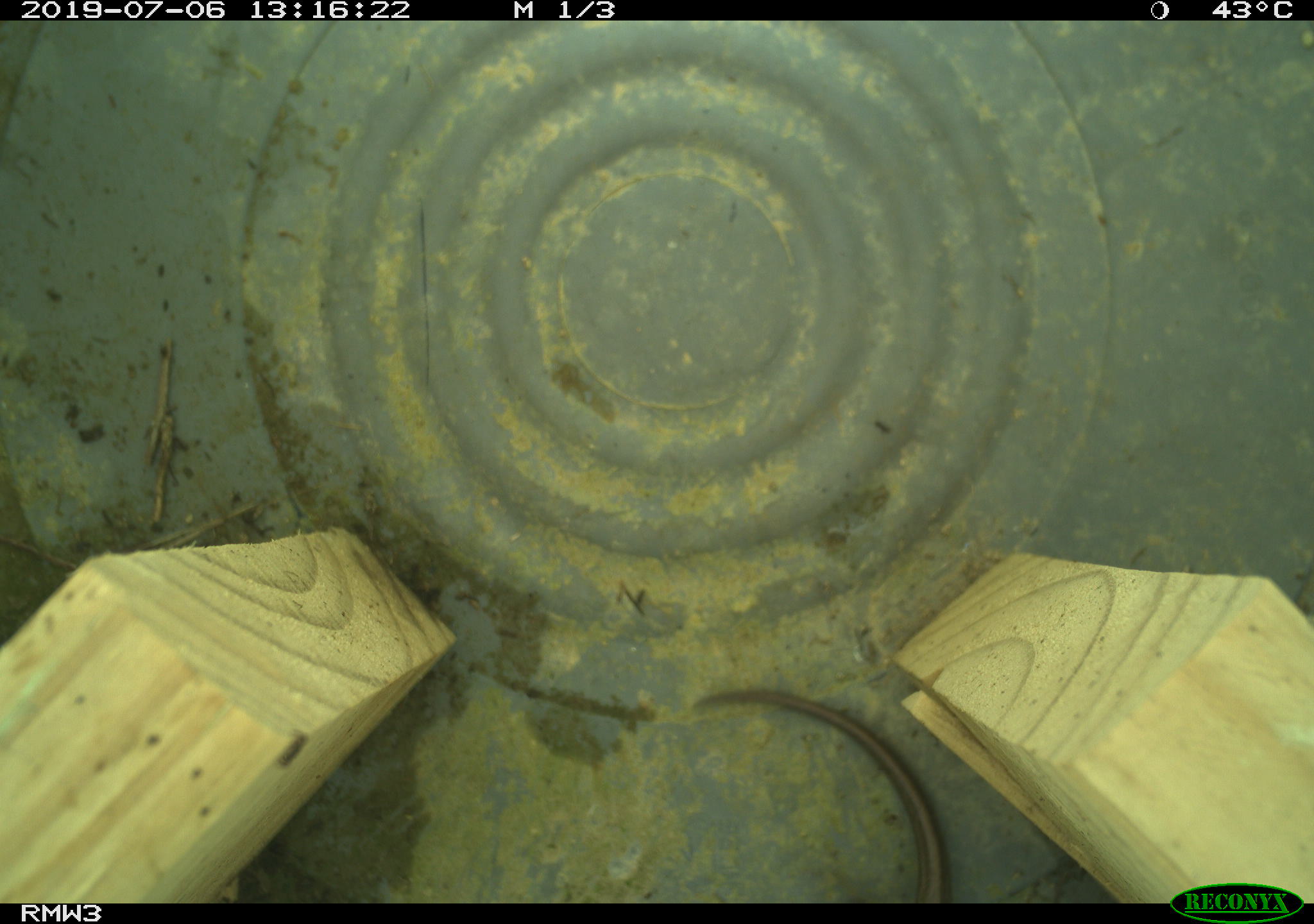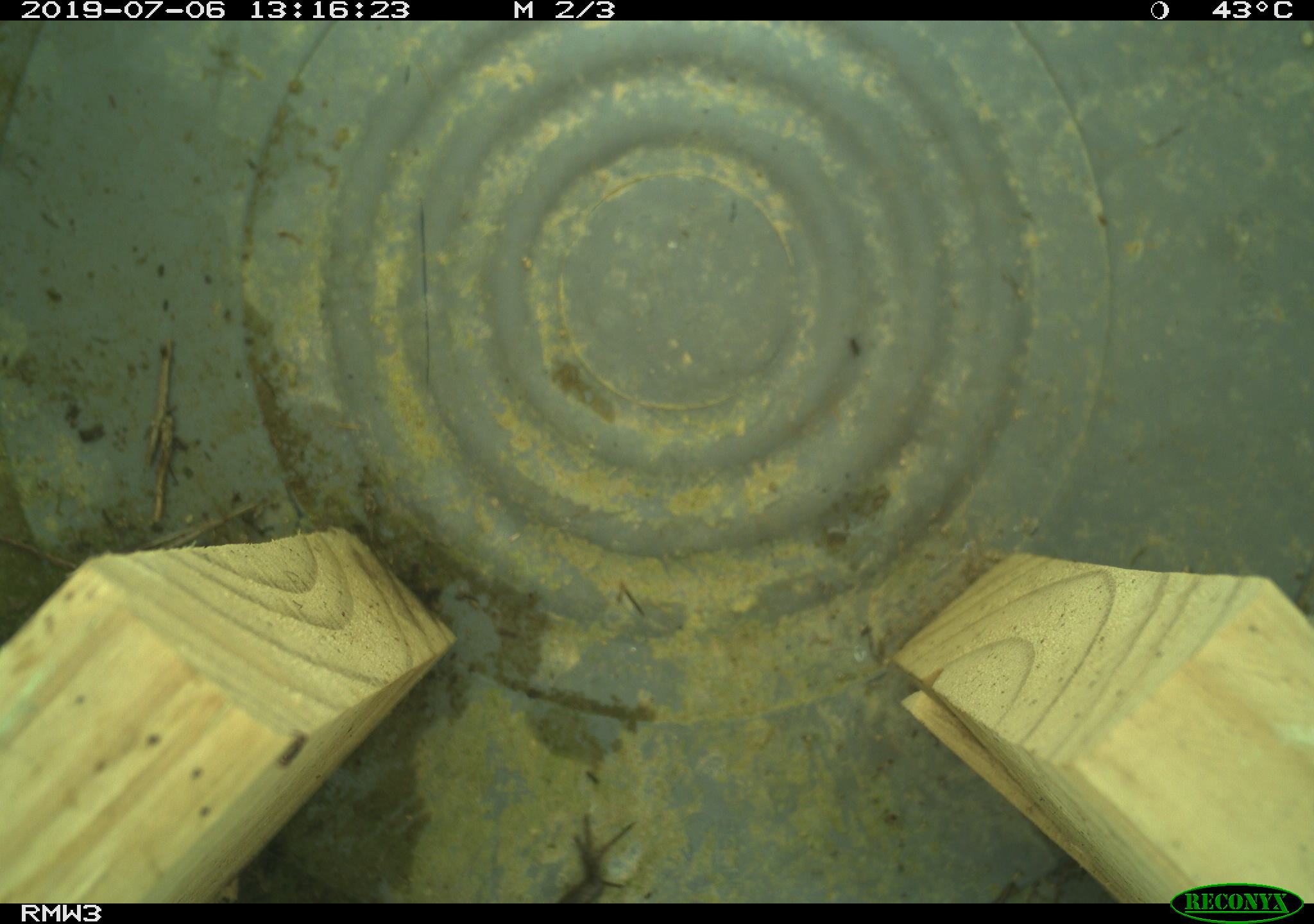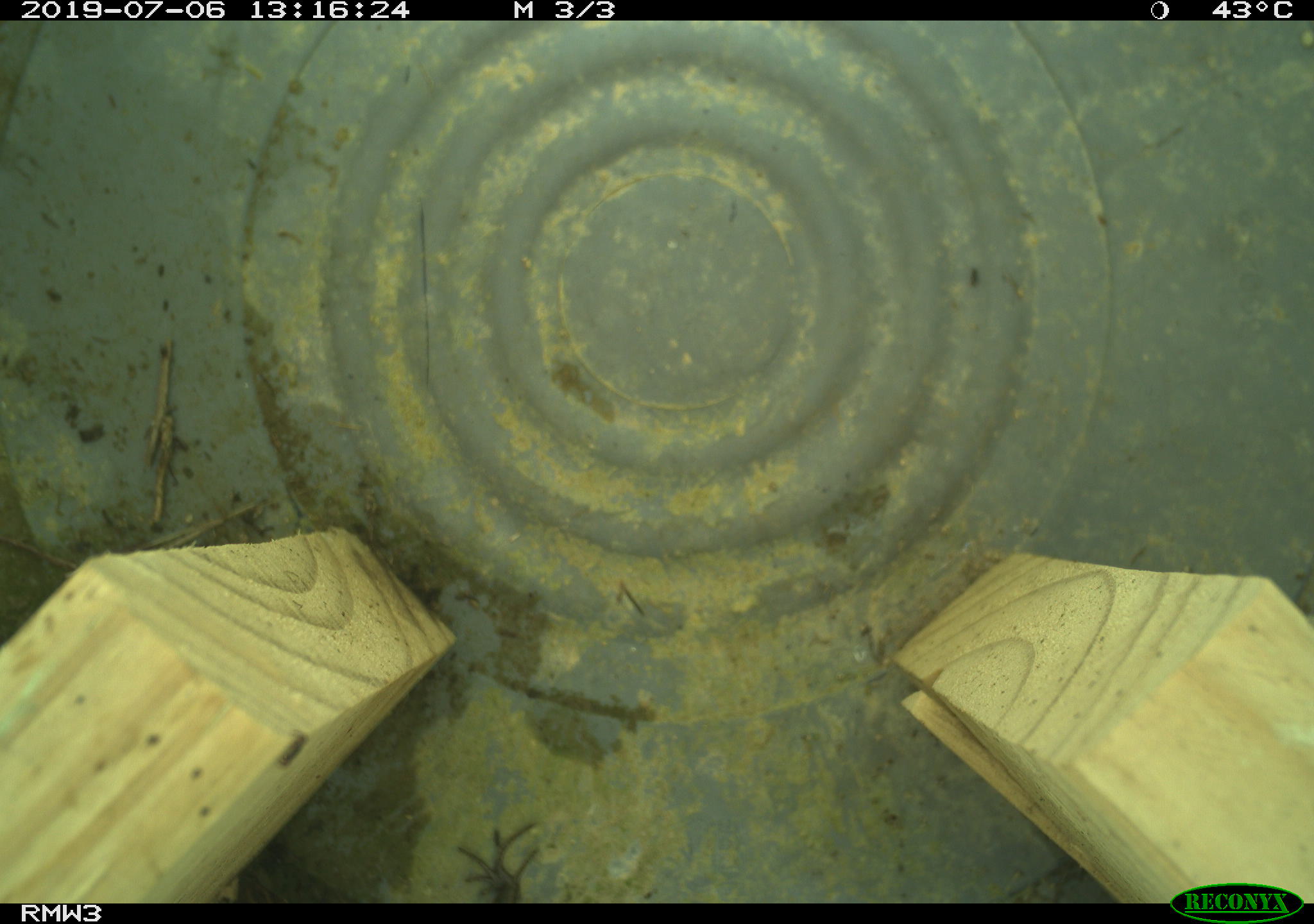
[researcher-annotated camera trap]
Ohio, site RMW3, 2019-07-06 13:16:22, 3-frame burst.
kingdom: Animalia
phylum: Chordata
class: Reptilia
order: Squamata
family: Scincidae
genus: Plestiodon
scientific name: Plestiodon fasciatus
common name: common five-lined skink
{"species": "common five-lined skink (Plestiodon fasciatus)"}